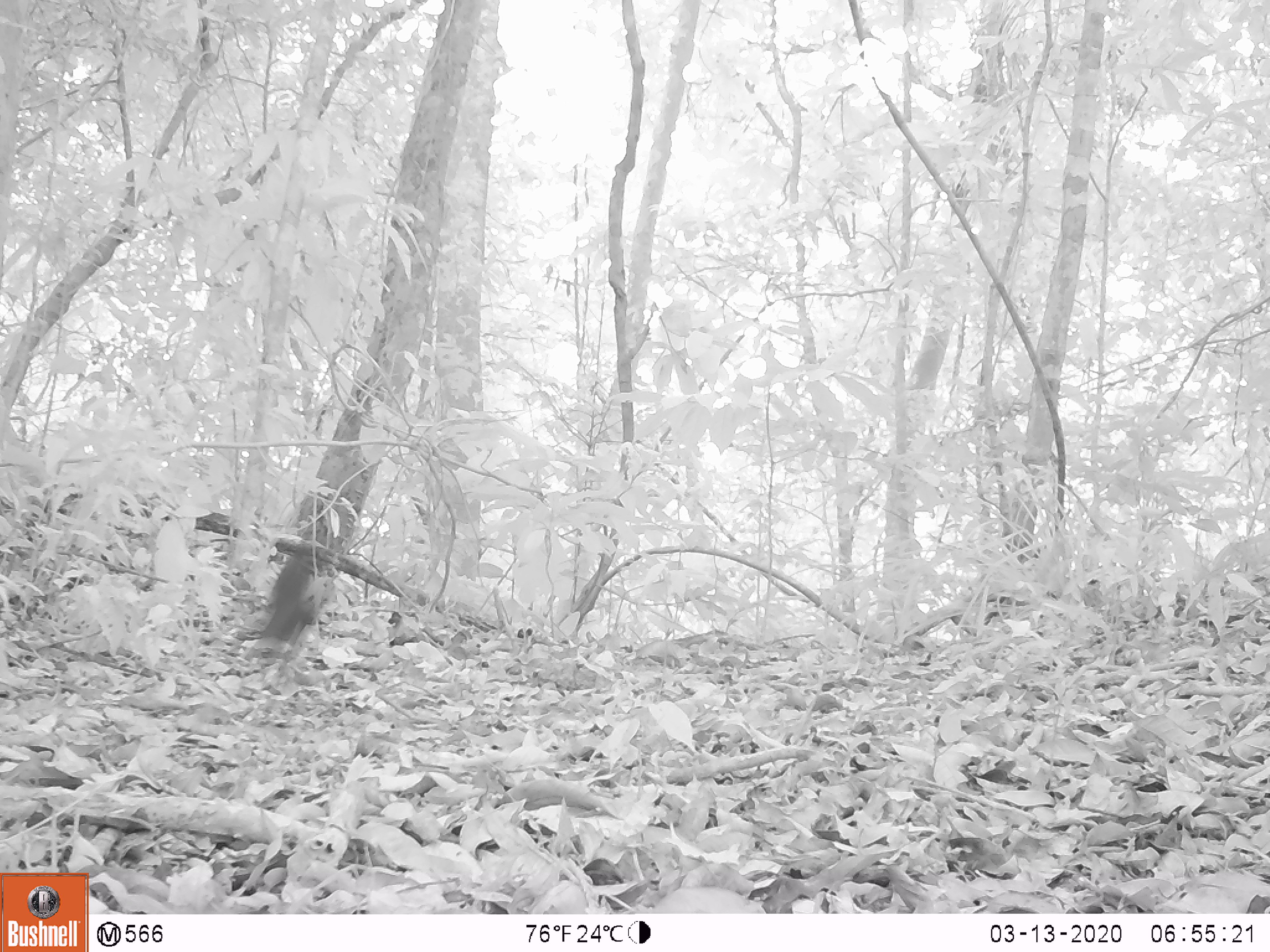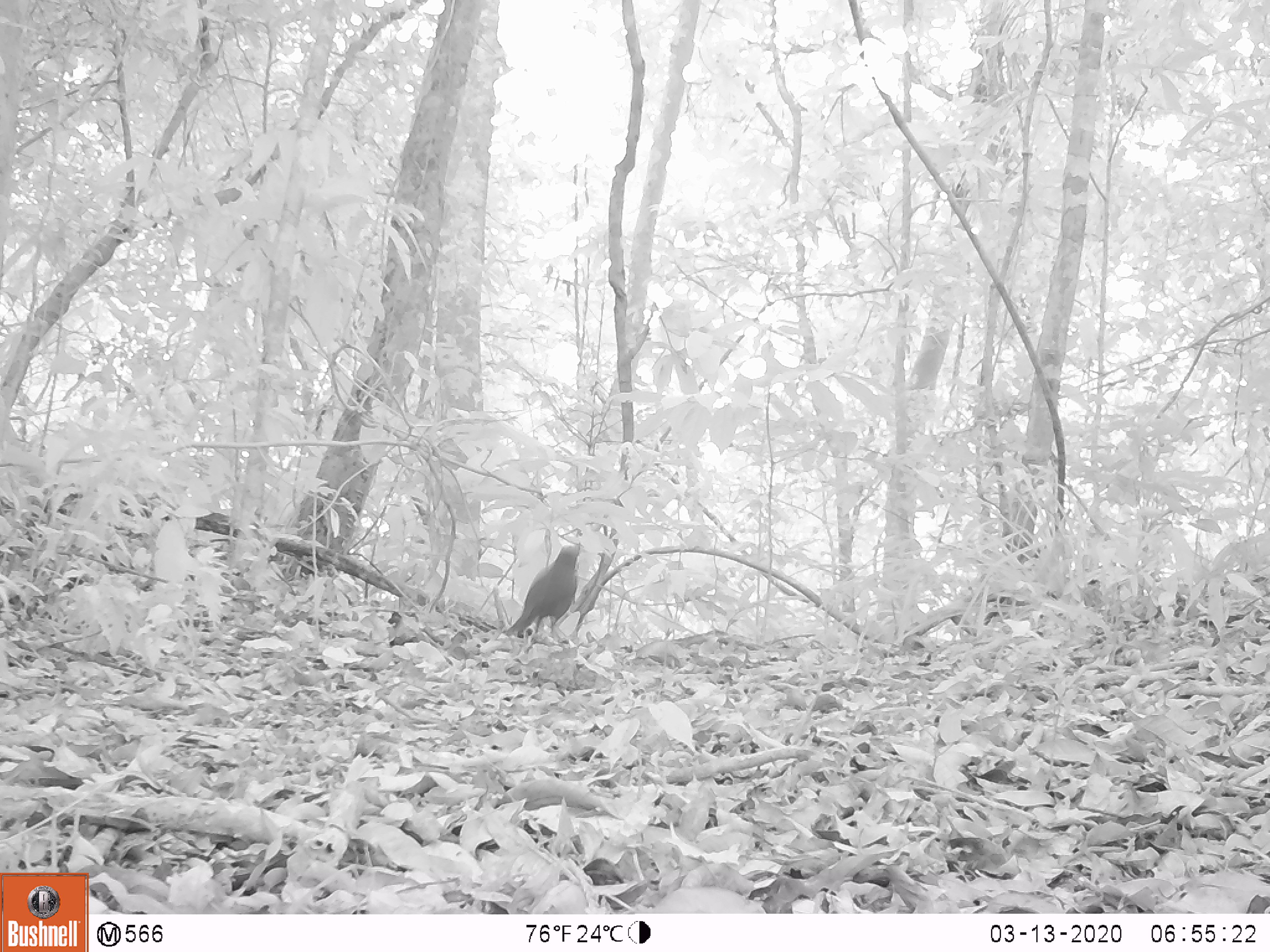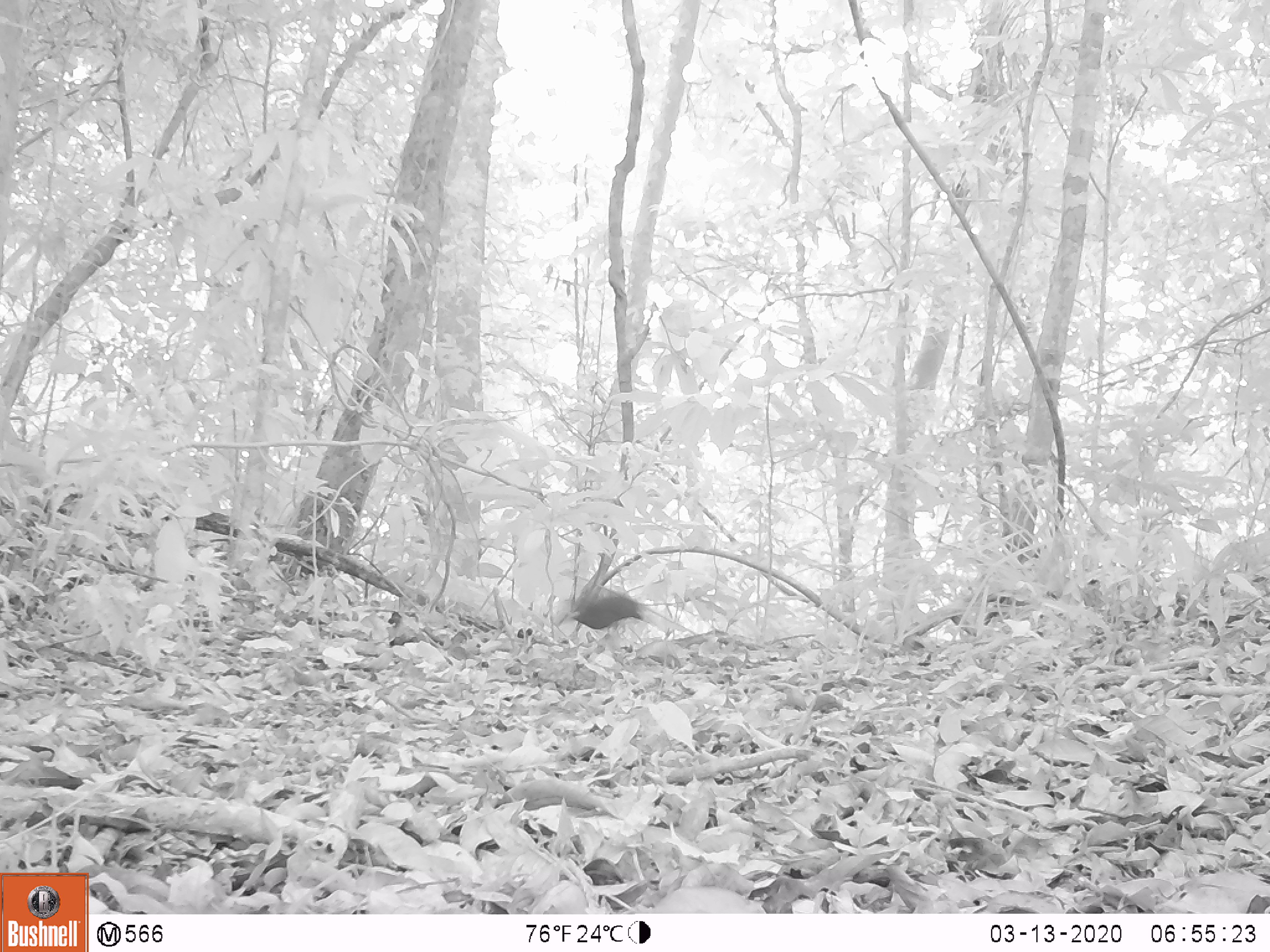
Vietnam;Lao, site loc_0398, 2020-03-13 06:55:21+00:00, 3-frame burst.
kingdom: Animalia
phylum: Chordata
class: Aves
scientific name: Aves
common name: bird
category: unidentified bird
Unidentified bird (bird) (Aves). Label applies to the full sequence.